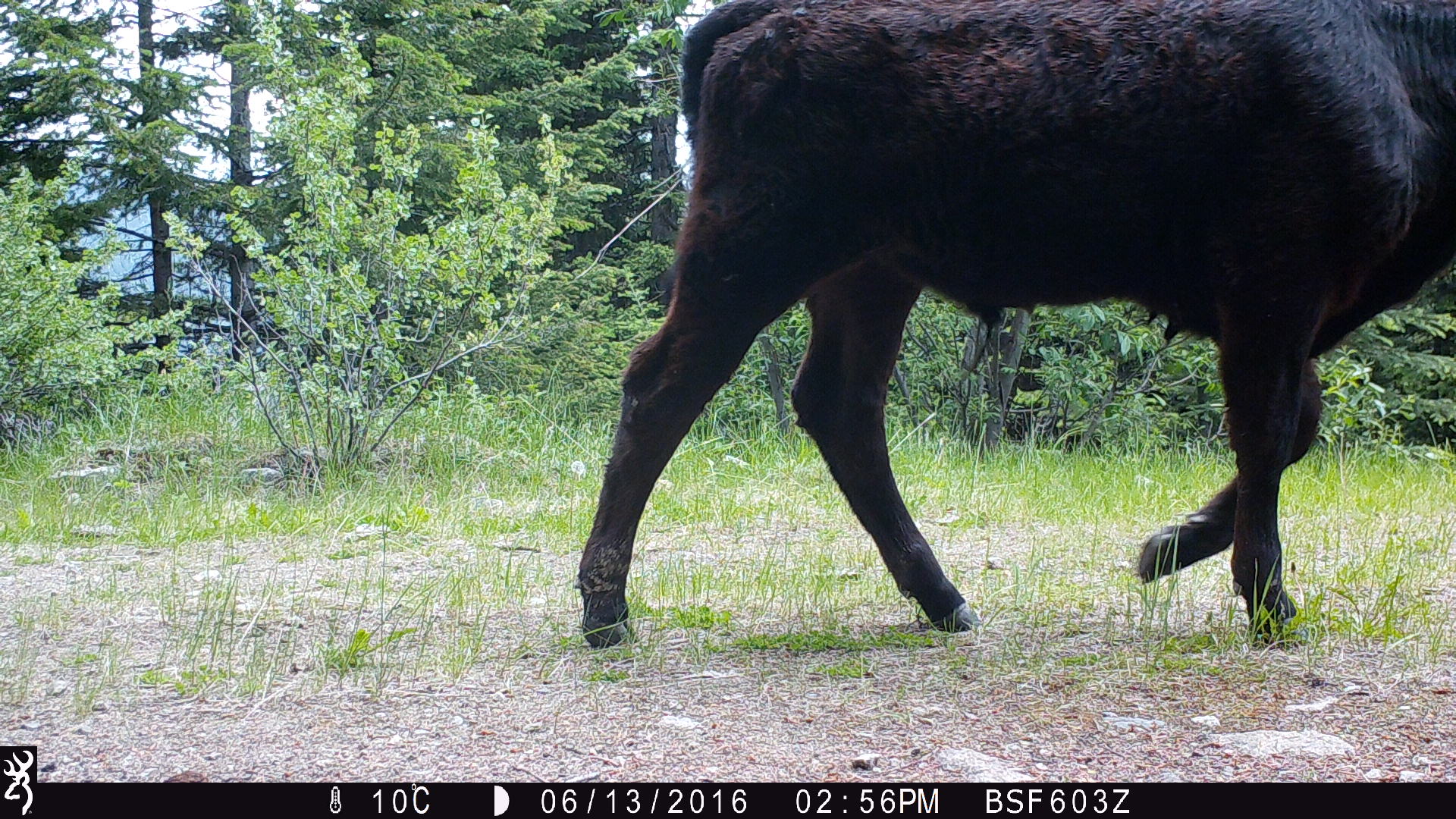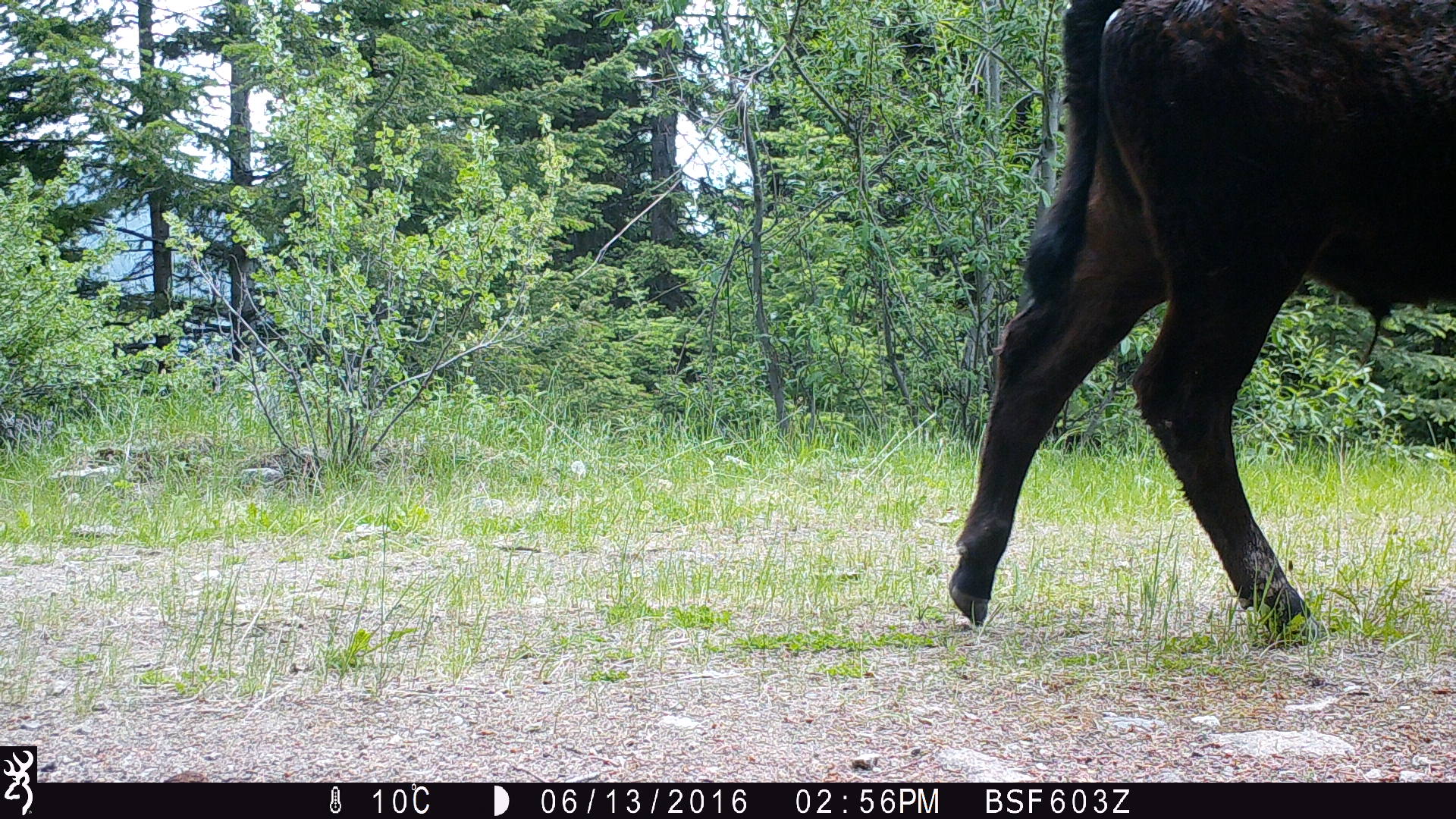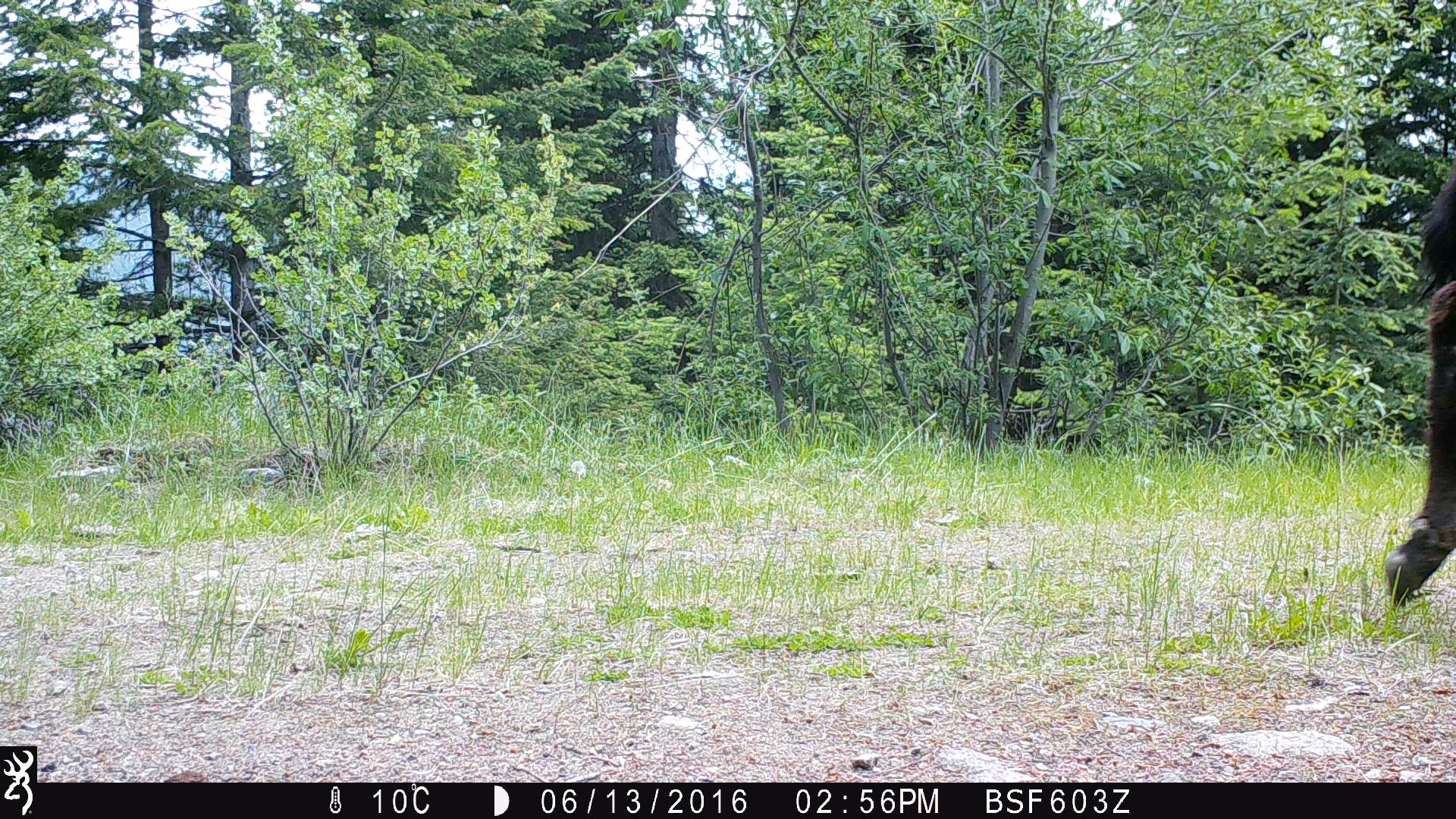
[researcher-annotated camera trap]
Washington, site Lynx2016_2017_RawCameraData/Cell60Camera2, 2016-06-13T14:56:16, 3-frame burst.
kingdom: Animalia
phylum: Chordata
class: Mammalia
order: Artiodactyla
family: Bovidae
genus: Bos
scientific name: Bos taurus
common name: domestic cattle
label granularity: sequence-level